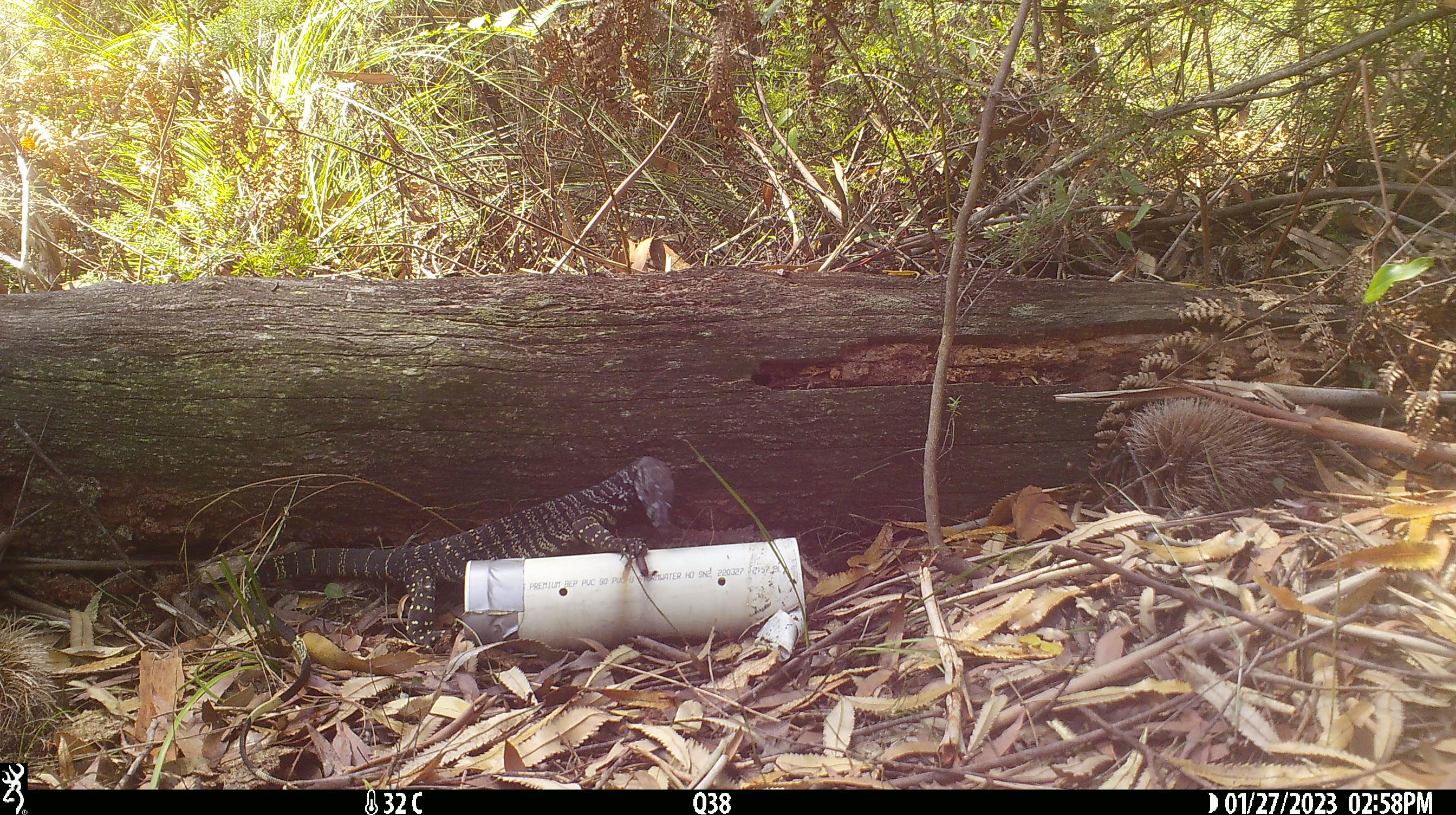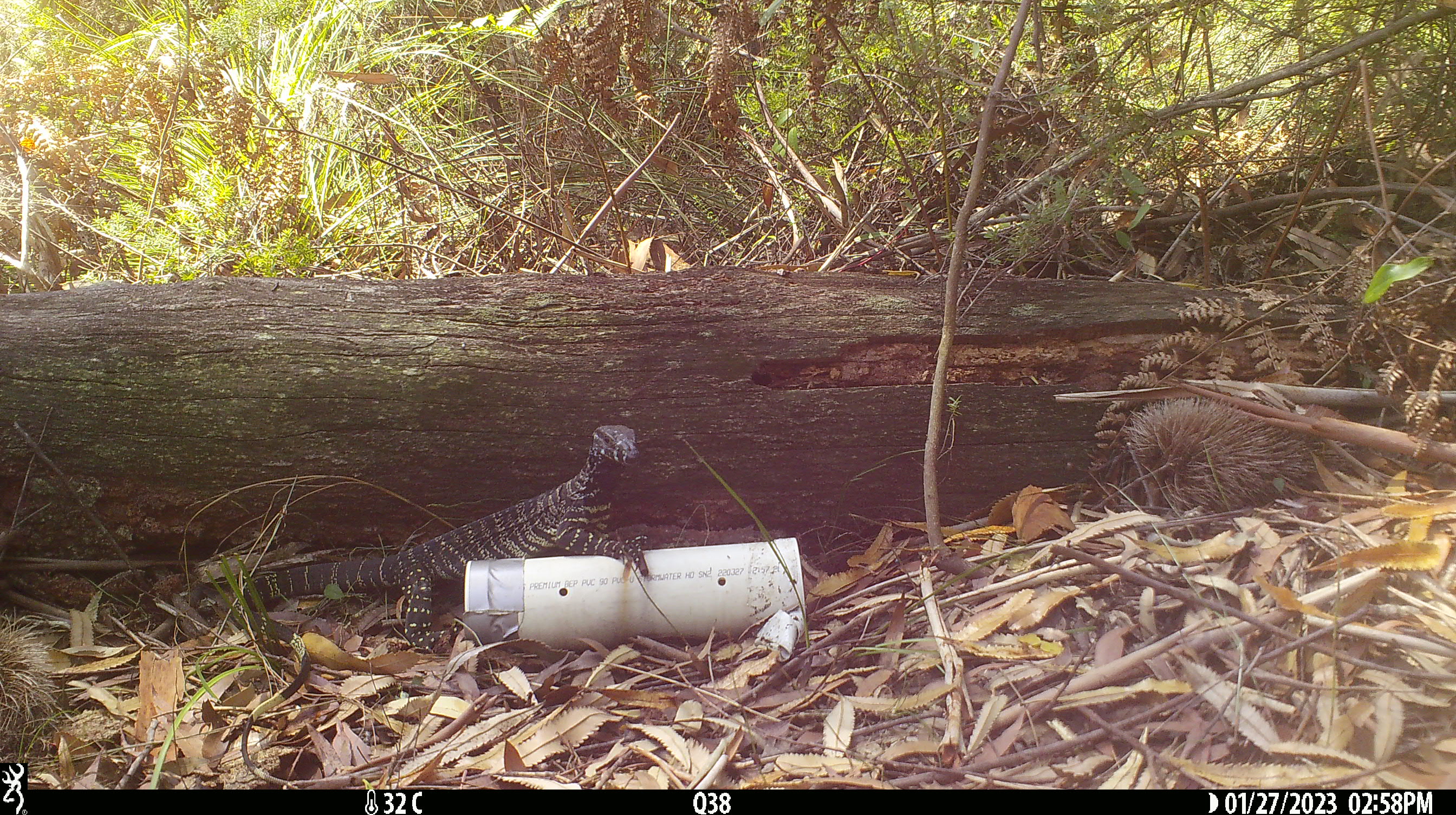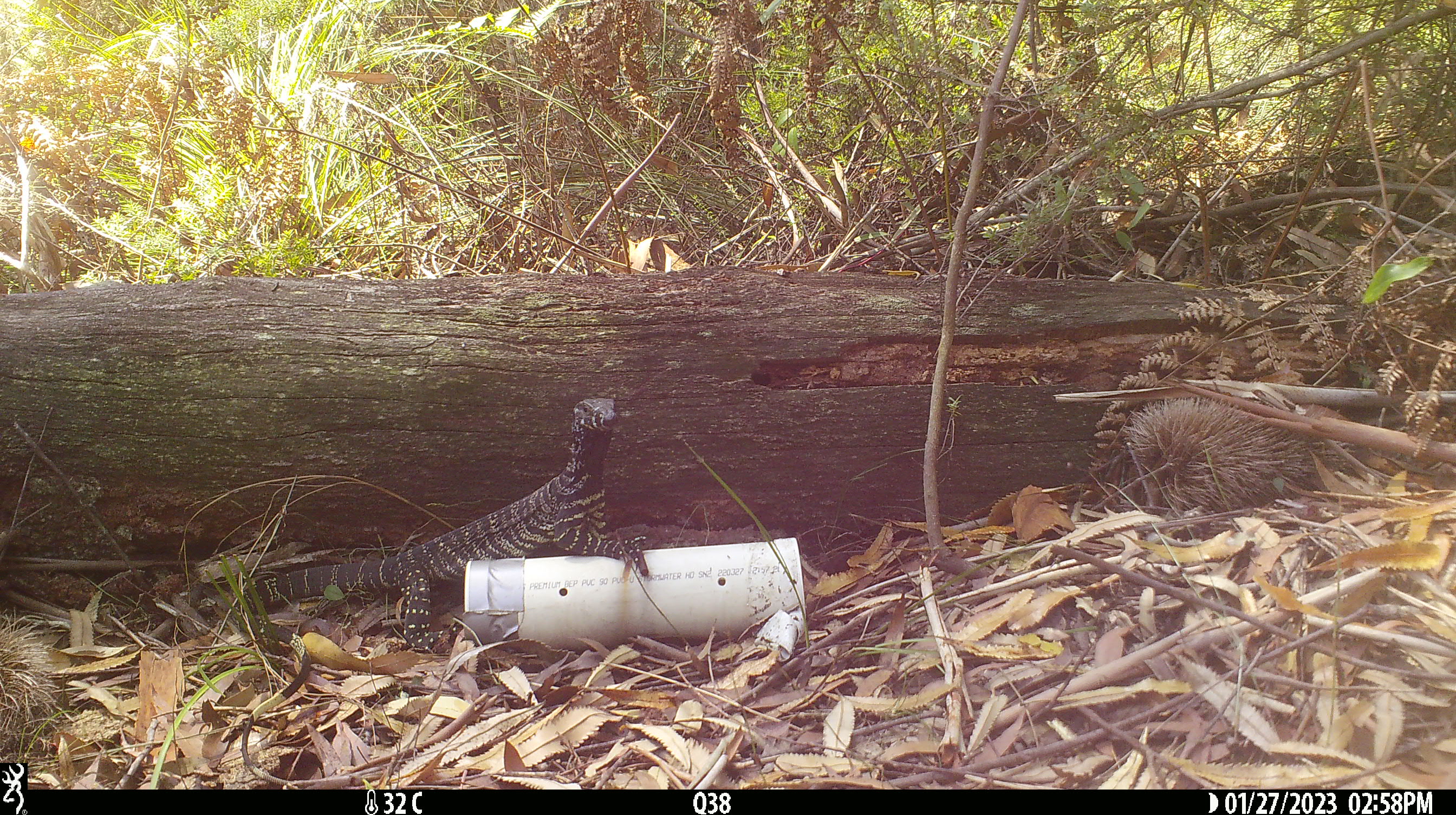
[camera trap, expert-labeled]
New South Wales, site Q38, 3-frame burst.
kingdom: Animalia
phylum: Chordata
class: Reptilia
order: Squamata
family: Varanidae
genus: Varanus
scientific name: Varanus varius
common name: lace monitor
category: goanna